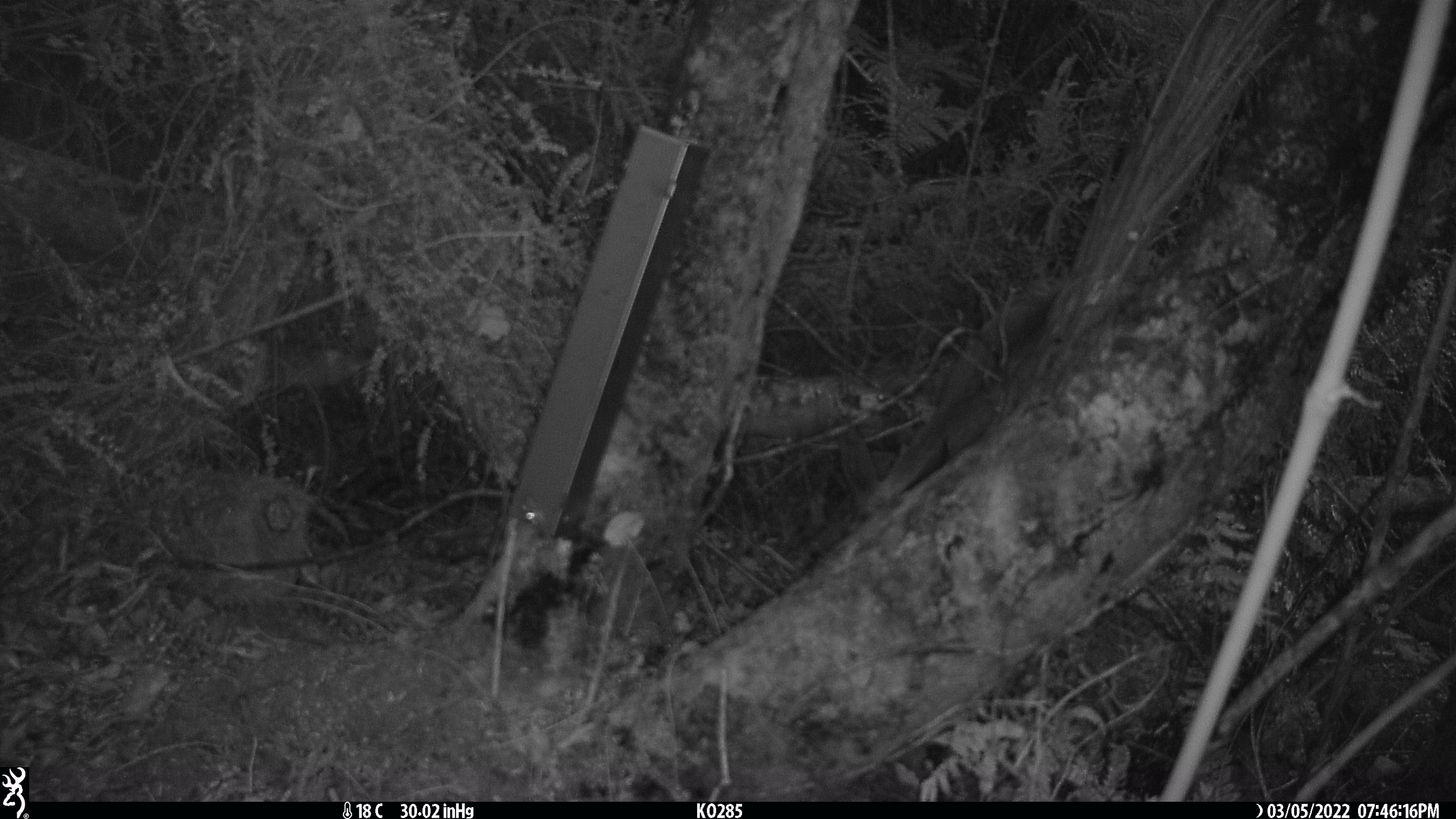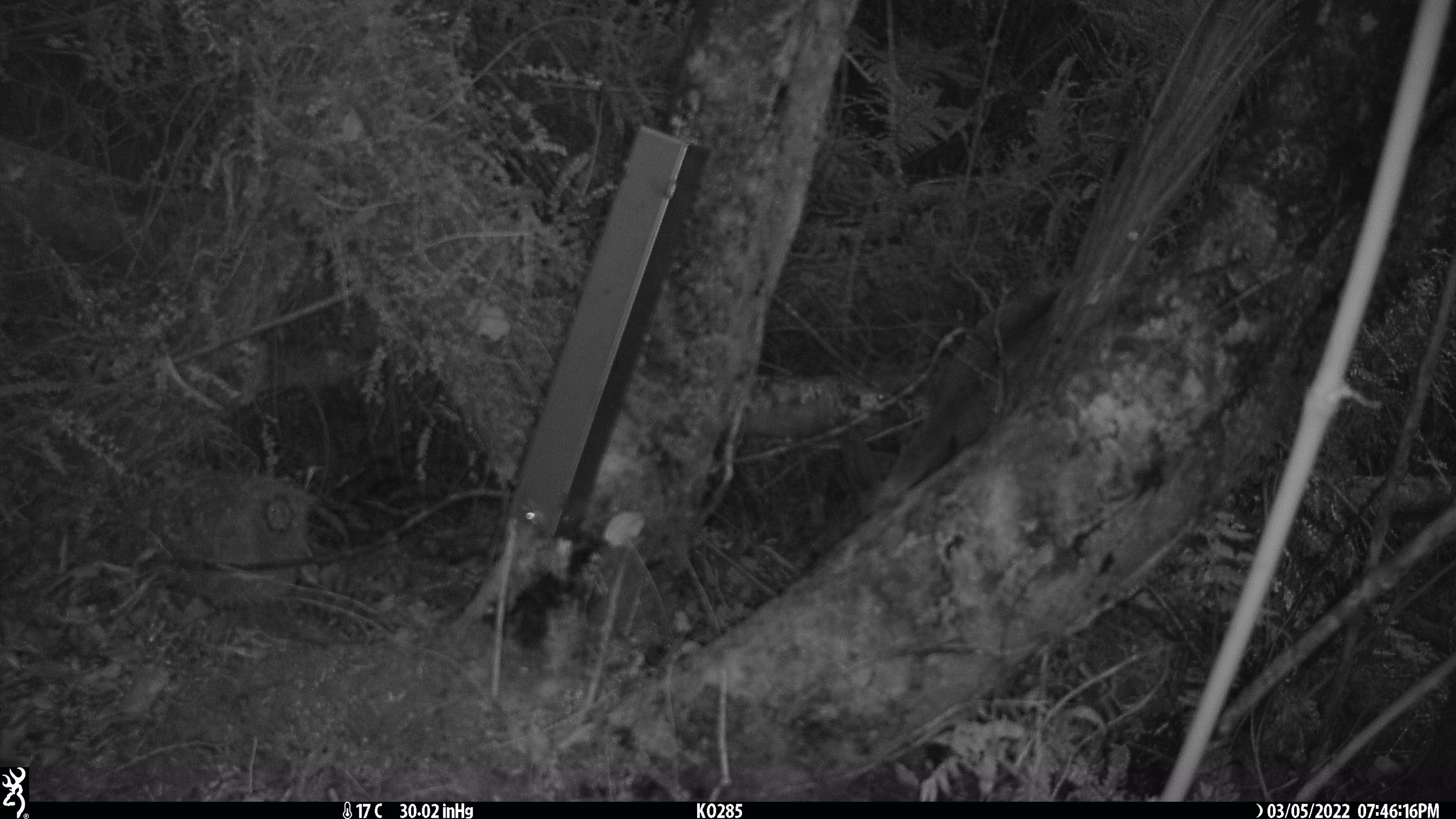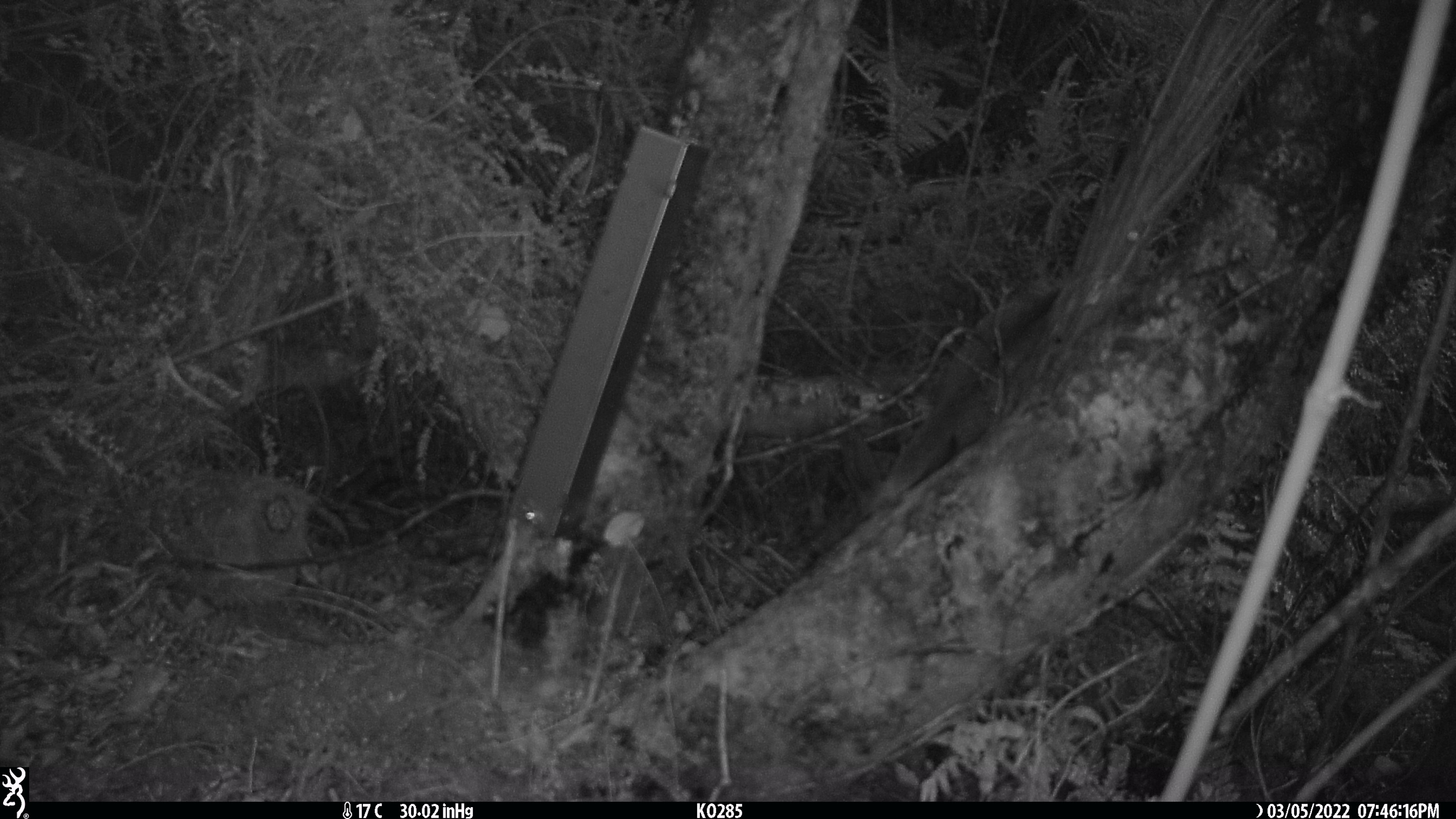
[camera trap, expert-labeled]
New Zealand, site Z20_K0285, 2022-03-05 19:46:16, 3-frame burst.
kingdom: Animalia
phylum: Chordata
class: Mammalia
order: Artiodactyla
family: Bovidae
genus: Rupicapra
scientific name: Rupicapra rupicapra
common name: alpine chamois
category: chamois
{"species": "chamois (alpine chamois) (Rupicapra rupicapra)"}